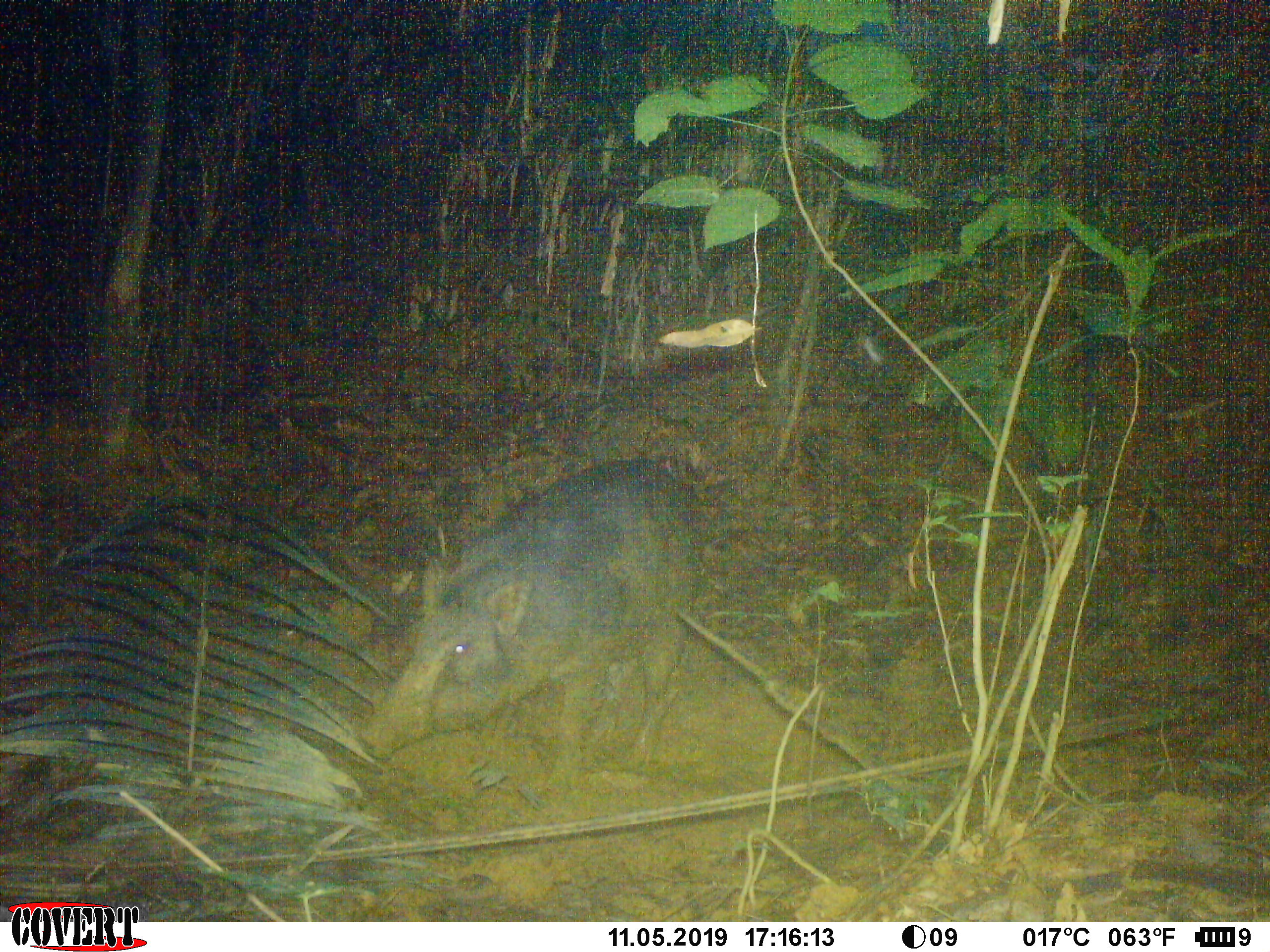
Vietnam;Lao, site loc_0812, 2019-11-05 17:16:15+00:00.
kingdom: Animalia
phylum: Chordata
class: Mammalia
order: Artiodactyla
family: Suidae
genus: Sus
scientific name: Sus scrofa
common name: eurasian wild pig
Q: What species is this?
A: Eurasian wild pig (Sus scrofa).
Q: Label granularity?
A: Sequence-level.